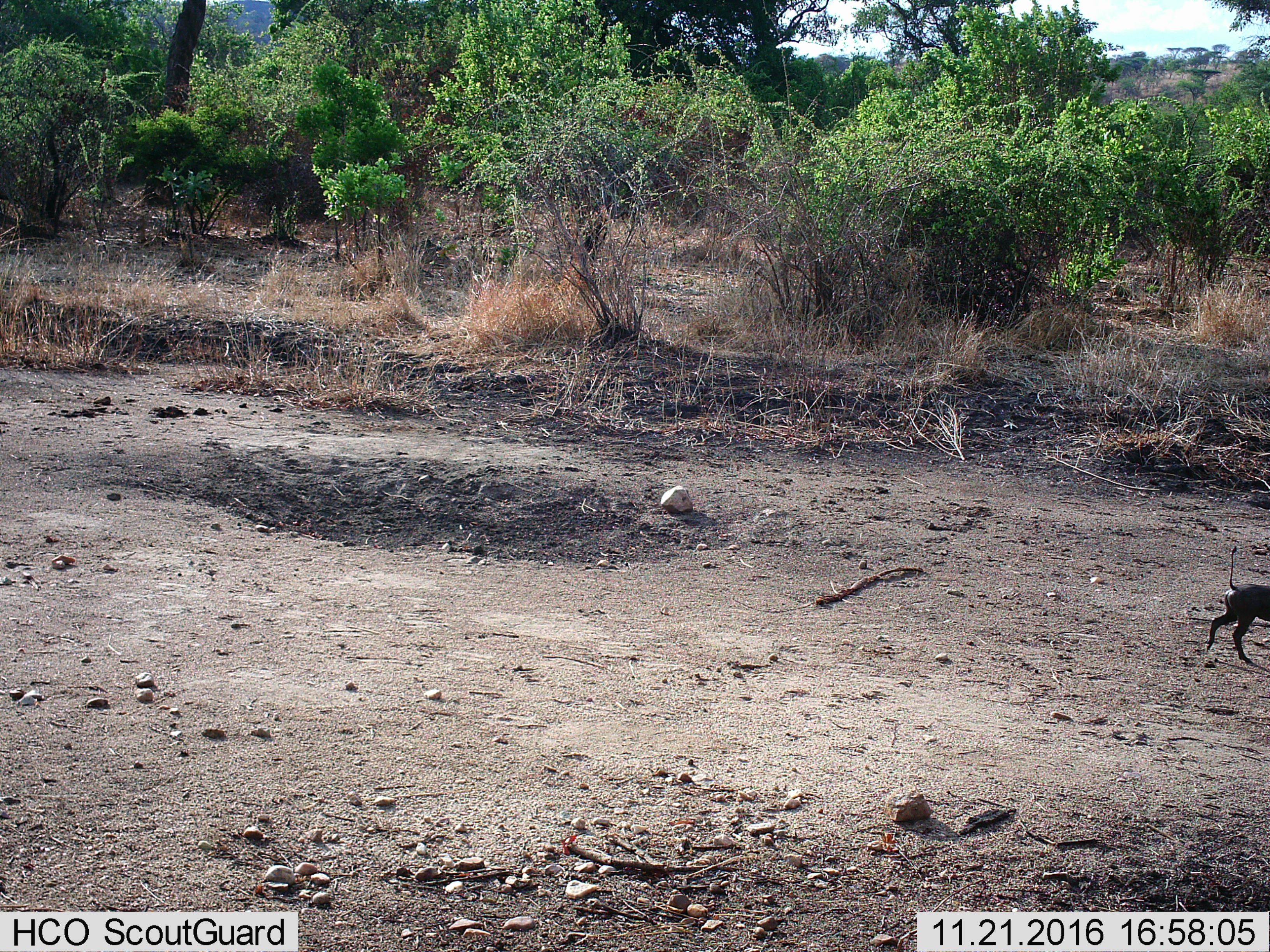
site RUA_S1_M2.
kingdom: Animalia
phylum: Chordata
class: Mammalia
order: Artiodactyla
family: Suidae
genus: Phacochoerus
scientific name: Phacochoerus africanus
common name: warthog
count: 1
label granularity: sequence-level